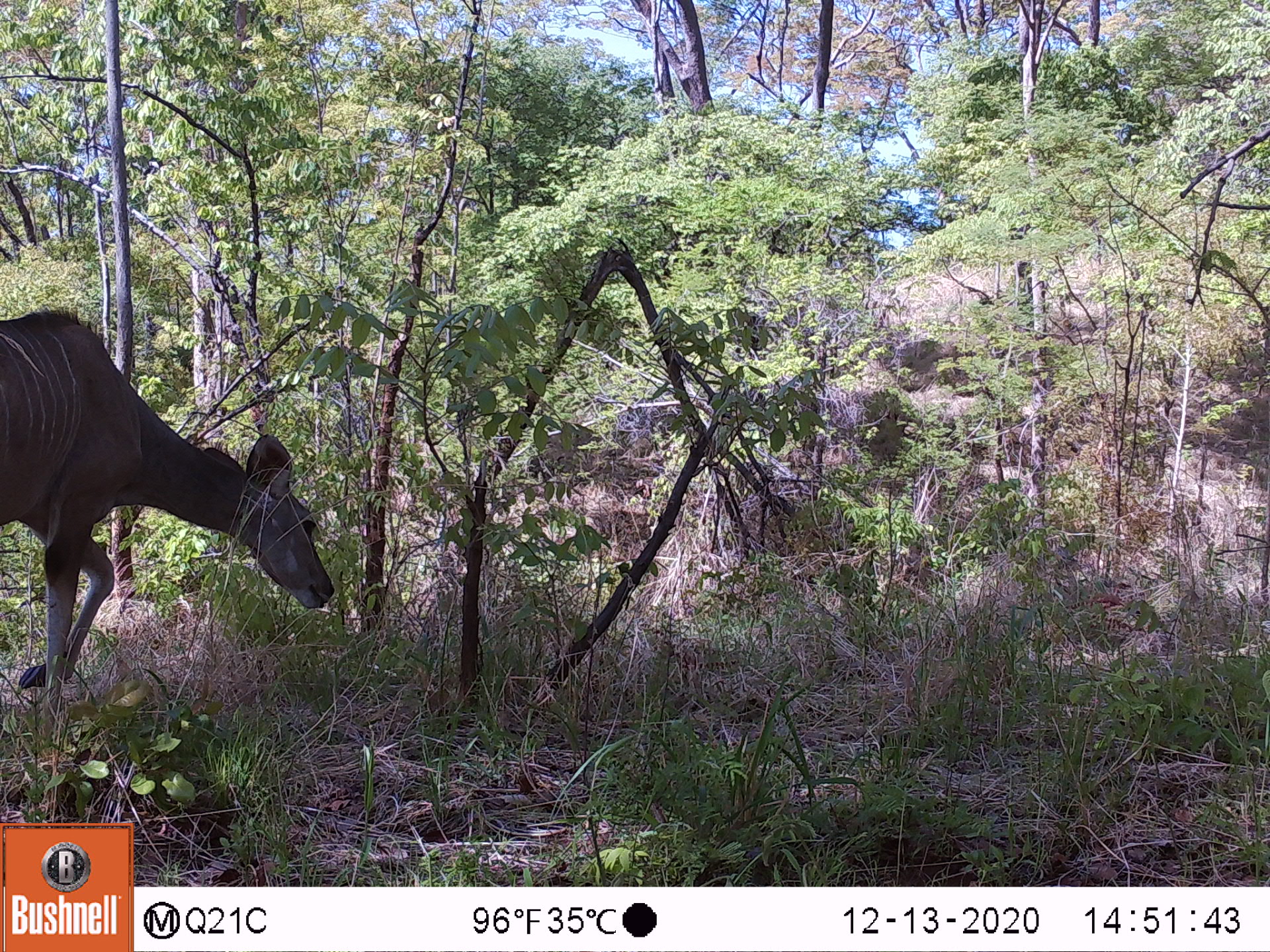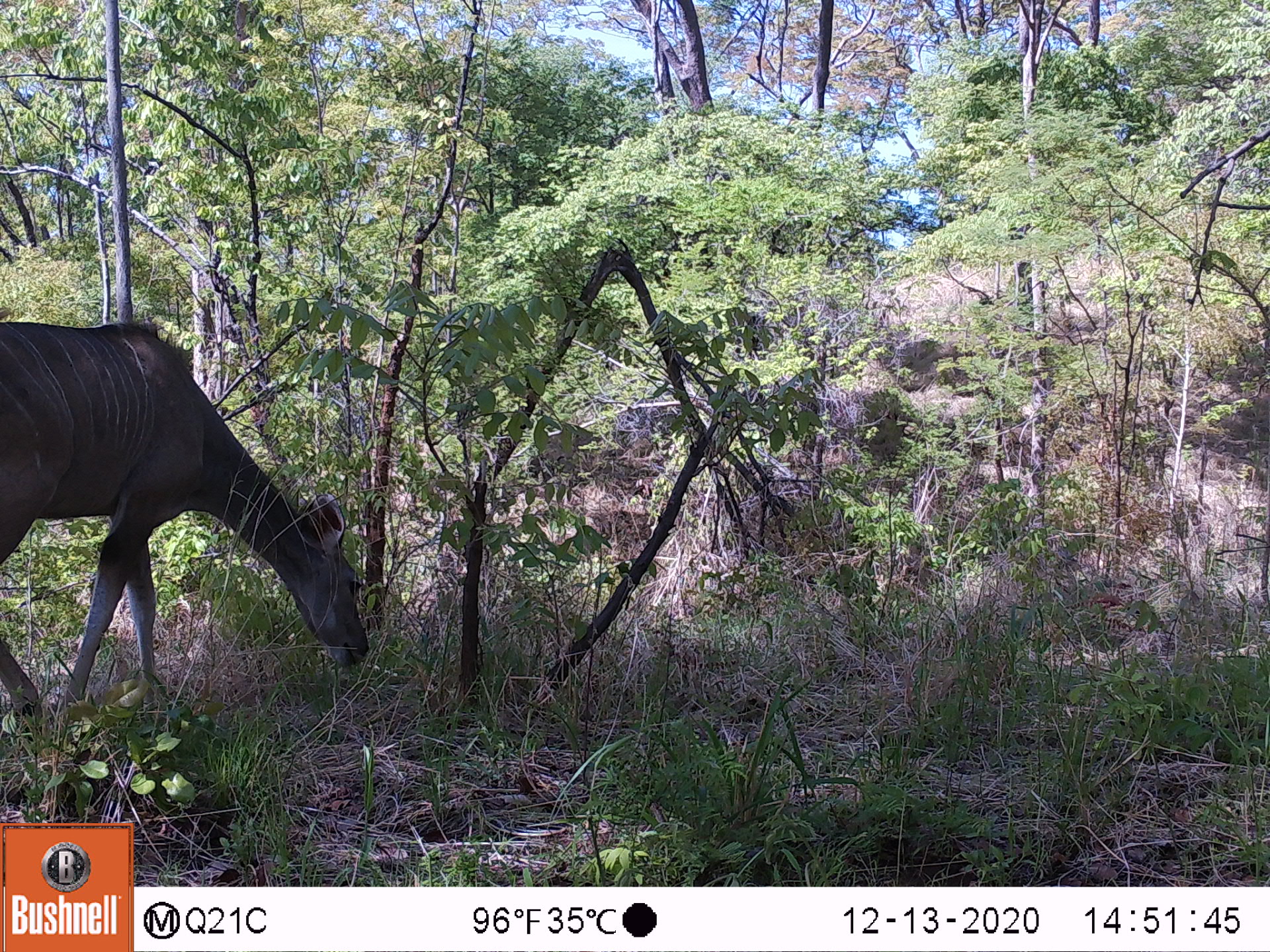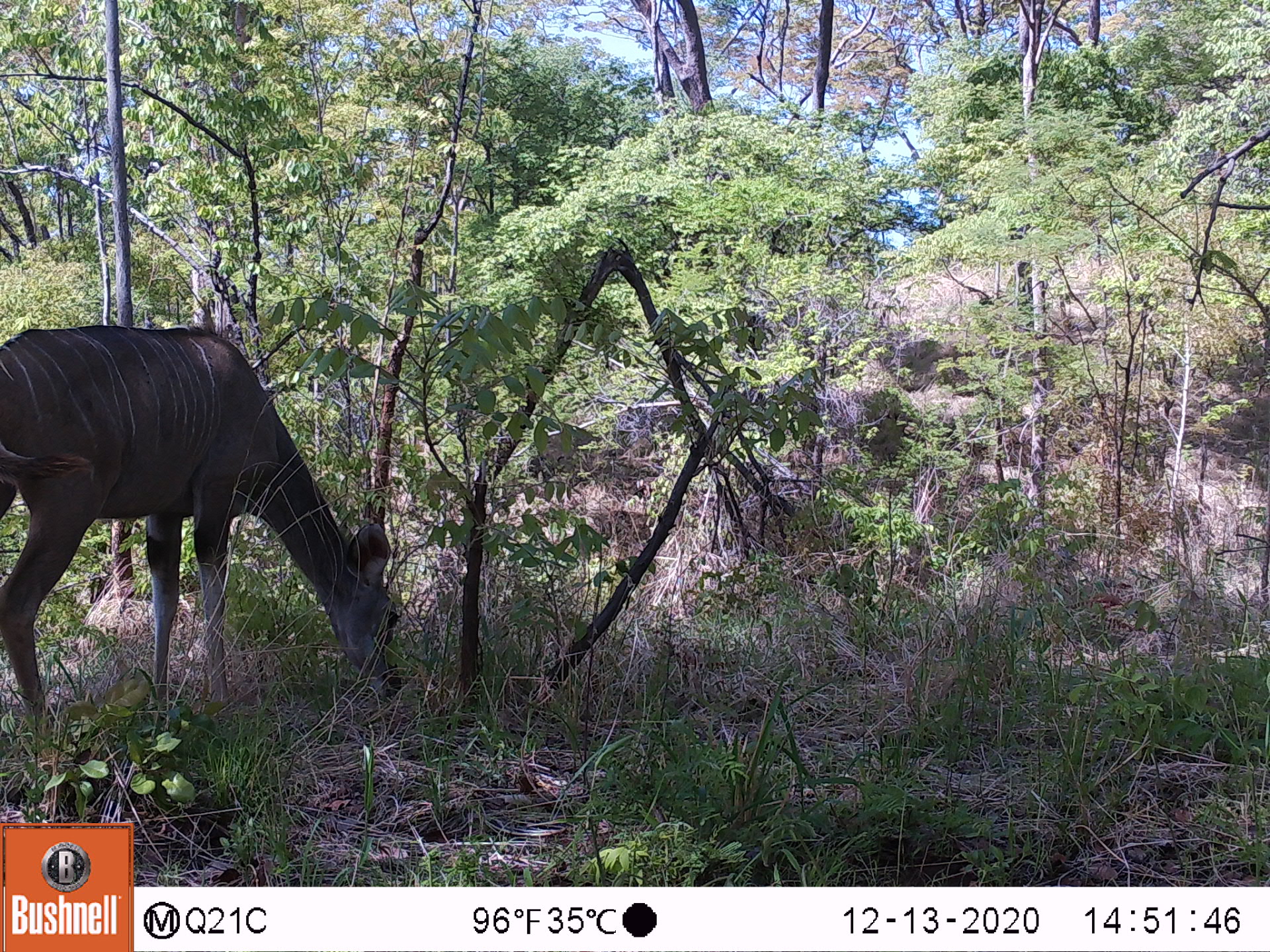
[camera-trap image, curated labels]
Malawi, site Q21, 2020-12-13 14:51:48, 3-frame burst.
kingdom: Animalia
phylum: Chordata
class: Mammalia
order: Artiodactyla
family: Bovidae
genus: Tragelaphus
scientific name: Tragelaphus strepsiceros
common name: greater kudu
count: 1